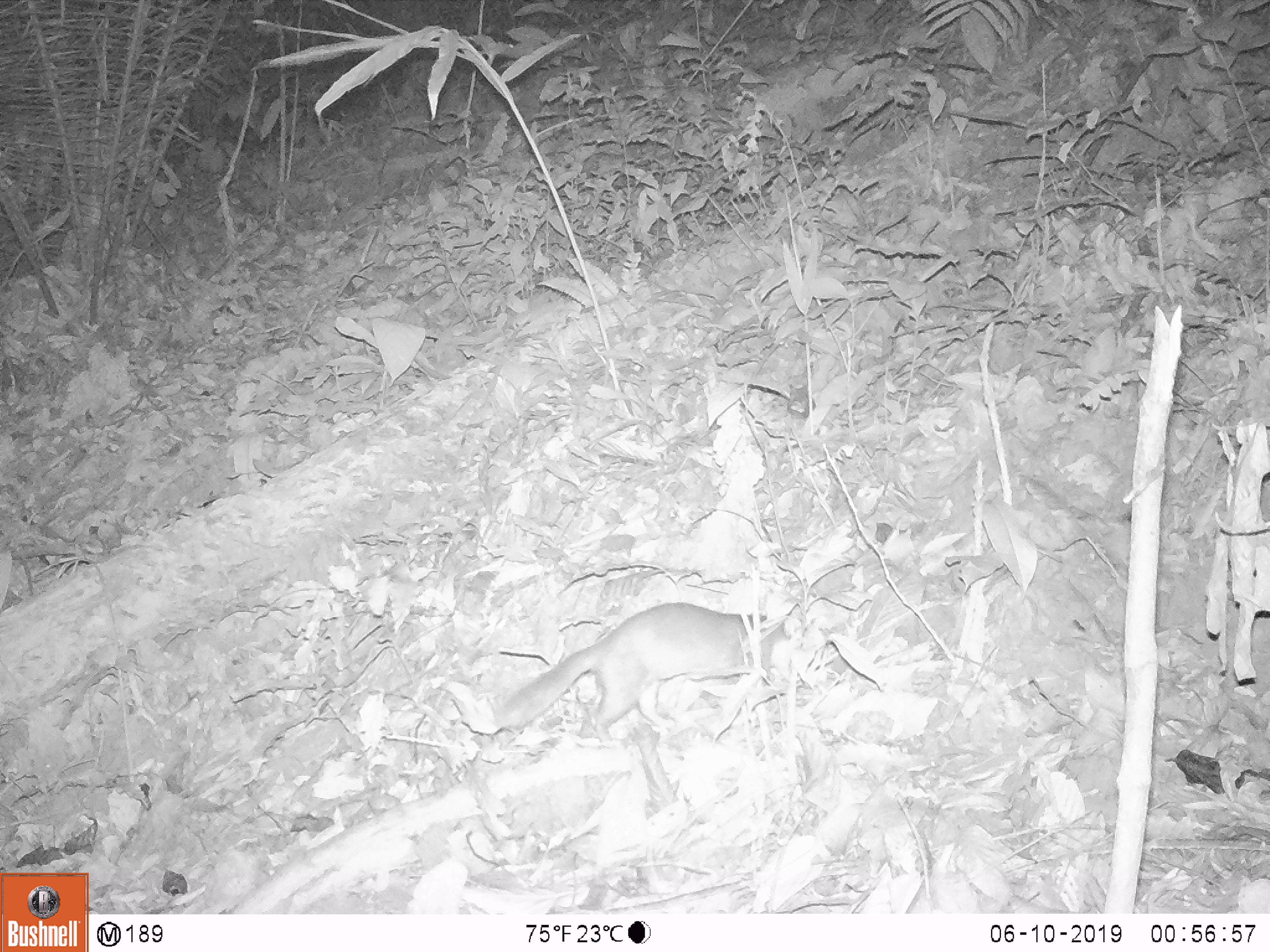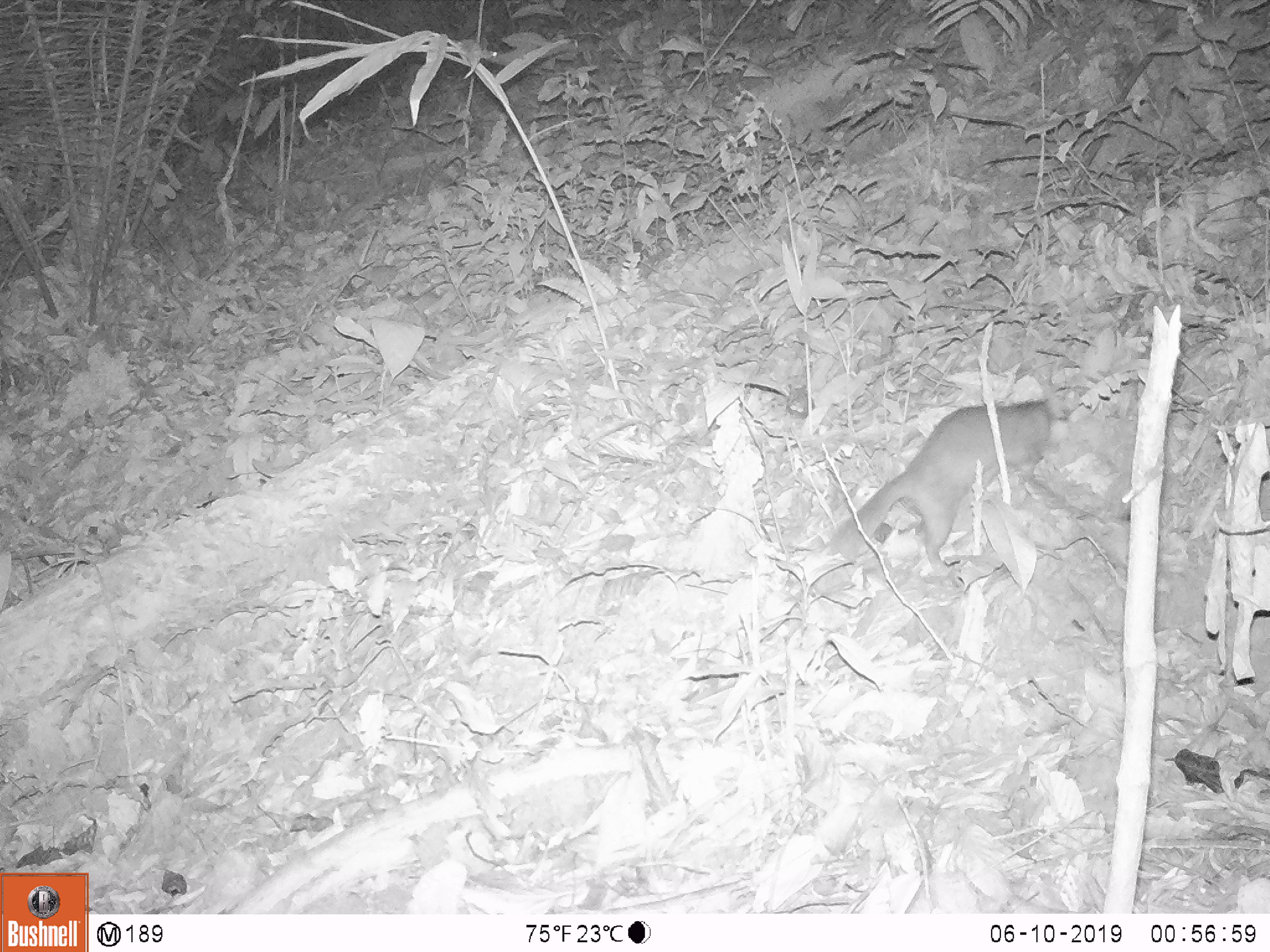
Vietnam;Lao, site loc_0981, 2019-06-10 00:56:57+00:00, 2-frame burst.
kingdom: Animalia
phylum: Chordata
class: Mammalia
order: Carnivora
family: Mustelidae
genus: Melogale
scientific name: Melogale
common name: ferret badger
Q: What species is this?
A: Ferret badger (Melogale).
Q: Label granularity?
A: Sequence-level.